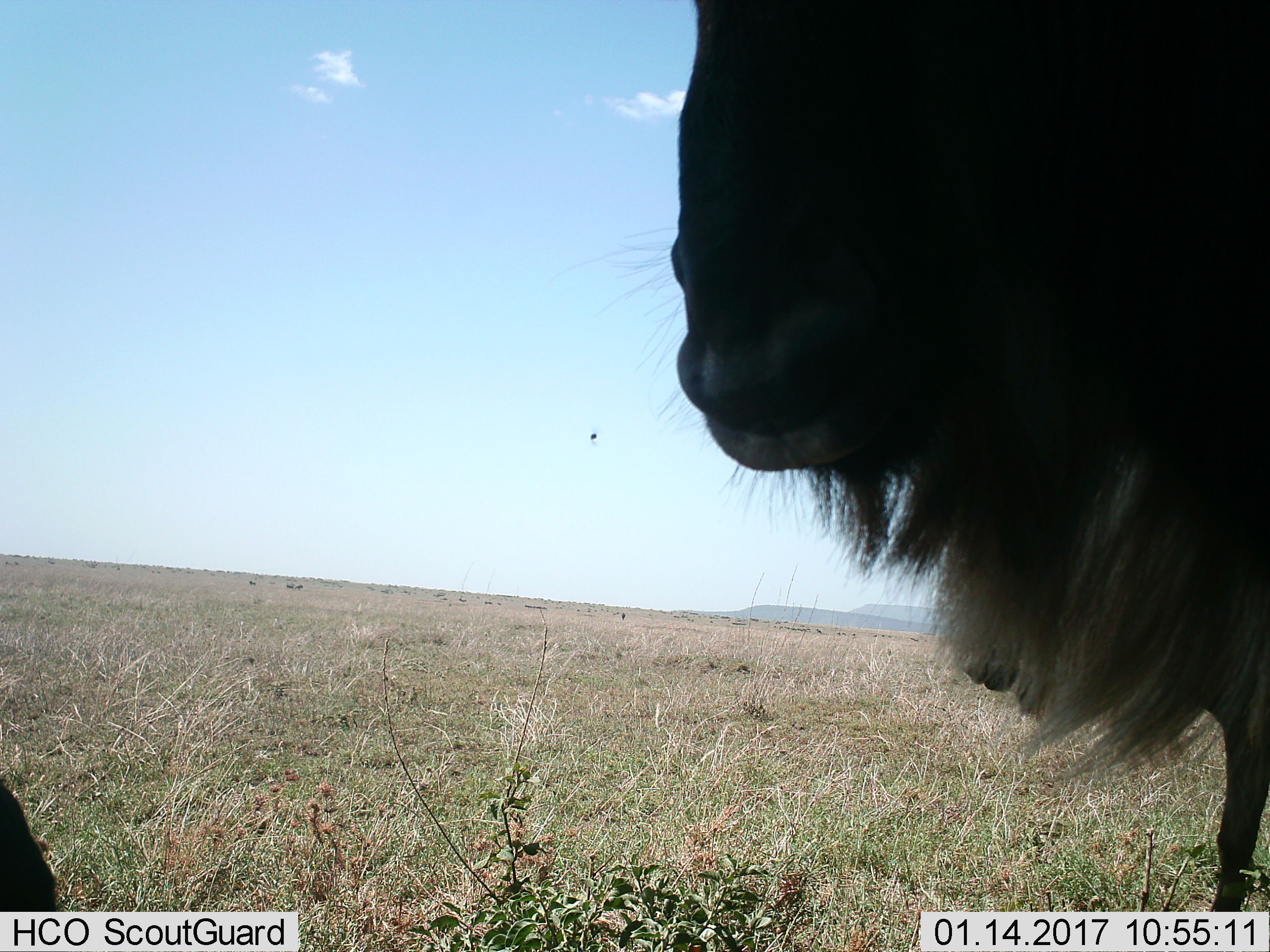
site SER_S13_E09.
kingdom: Animalia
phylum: Chordata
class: Mammalia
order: Artiodactyla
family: Bovidae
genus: Connochaetes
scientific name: Connochaetes taurinus taurinus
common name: blue wildebeest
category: wildebeestblue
Wildebeestblue (blue wildebeest) (Connochaetes taurinus taurinus), count 2. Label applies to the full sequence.